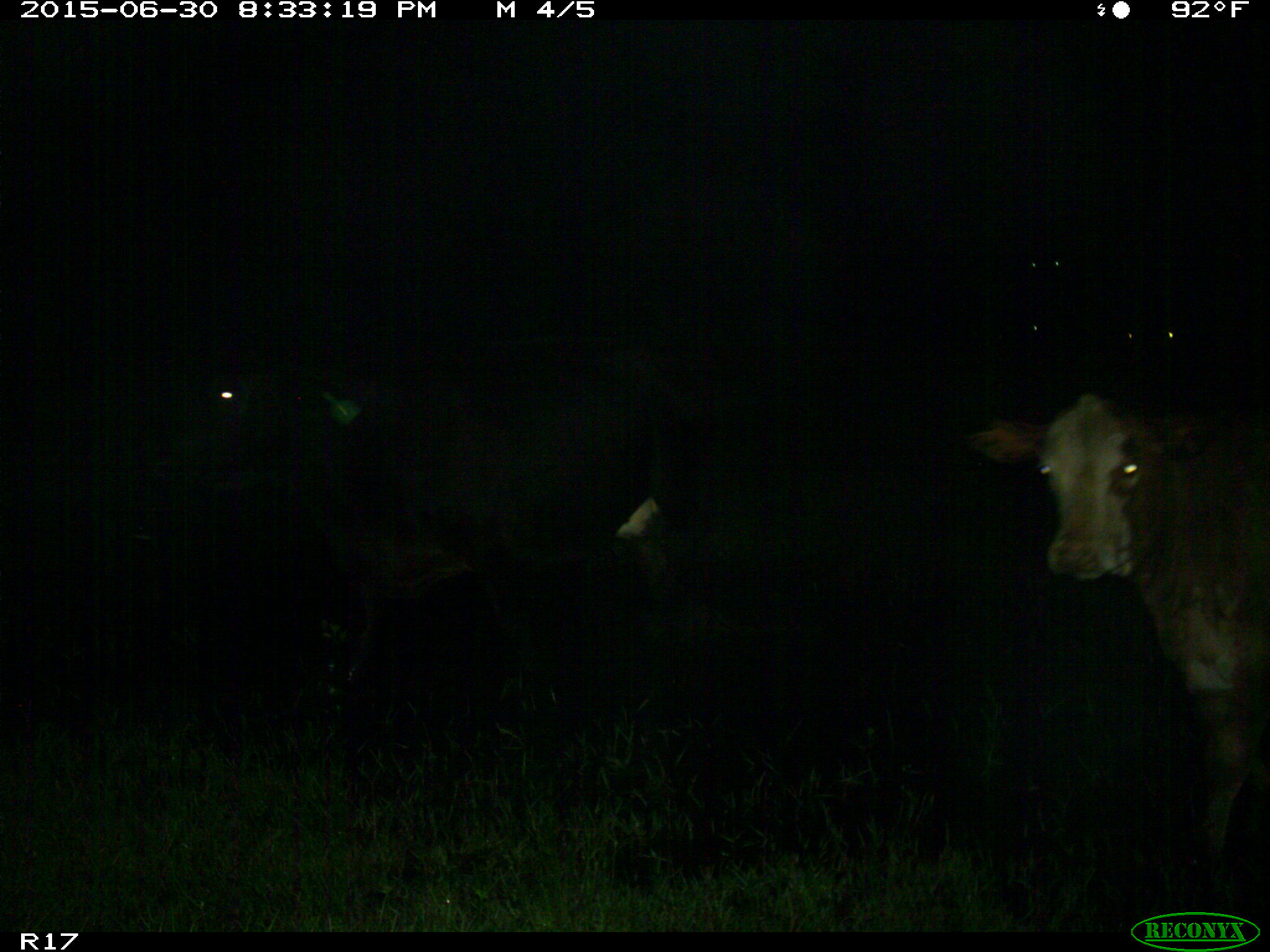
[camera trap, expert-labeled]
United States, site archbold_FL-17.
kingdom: Animalia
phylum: Chordata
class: Mammalia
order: Artiodactyla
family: Bovidae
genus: Bos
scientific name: Bos taurus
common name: domestic cow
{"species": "Bos taurus (domestic cow)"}